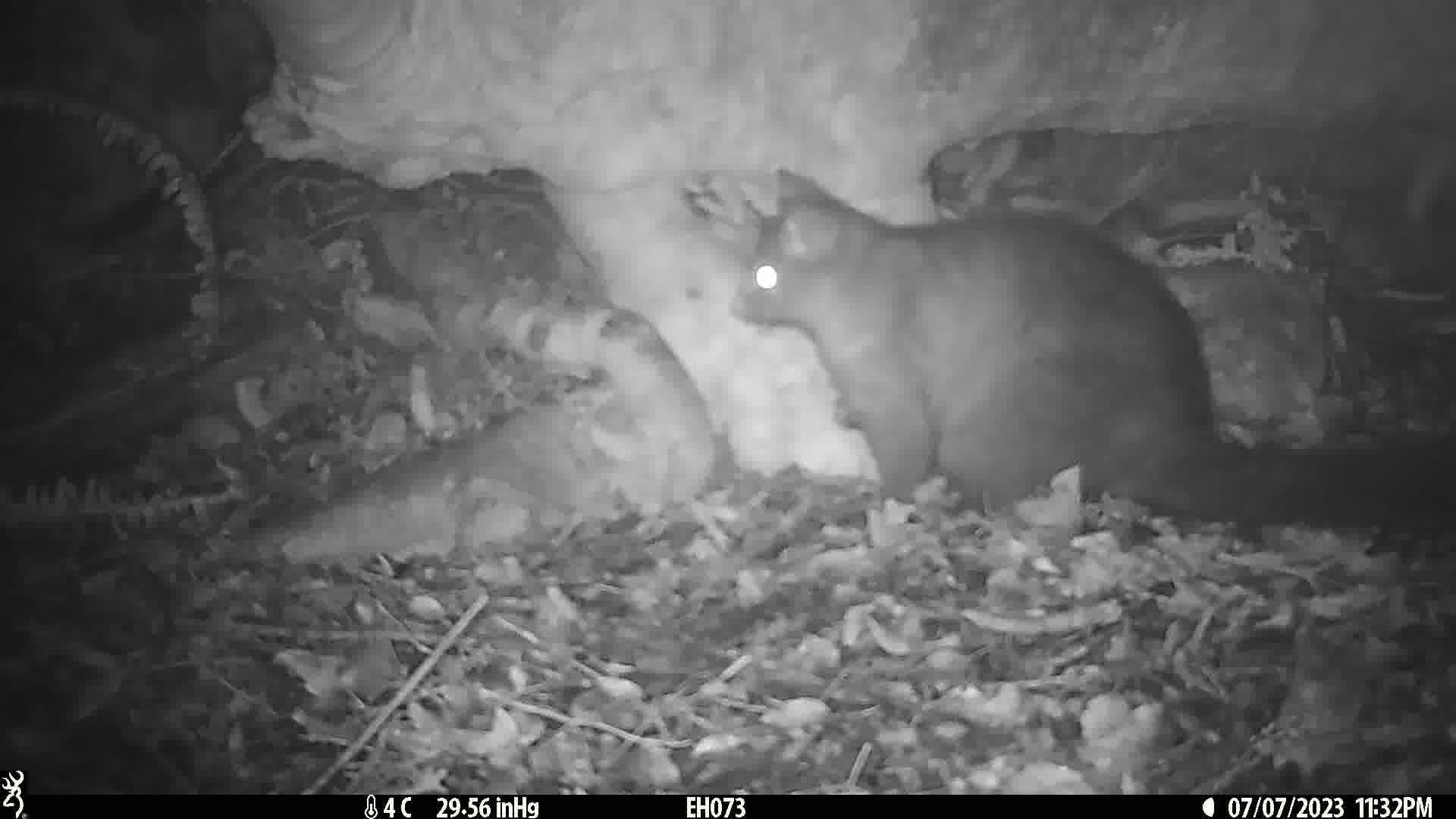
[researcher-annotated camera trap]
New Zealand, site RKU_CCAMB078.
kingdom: Animalia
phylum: Chordata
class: Mammalia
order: Diprotodontia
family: Phalangeridae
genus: Trichosurus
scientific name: Trichosurus vulpecula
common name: common brushtail possum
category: possum